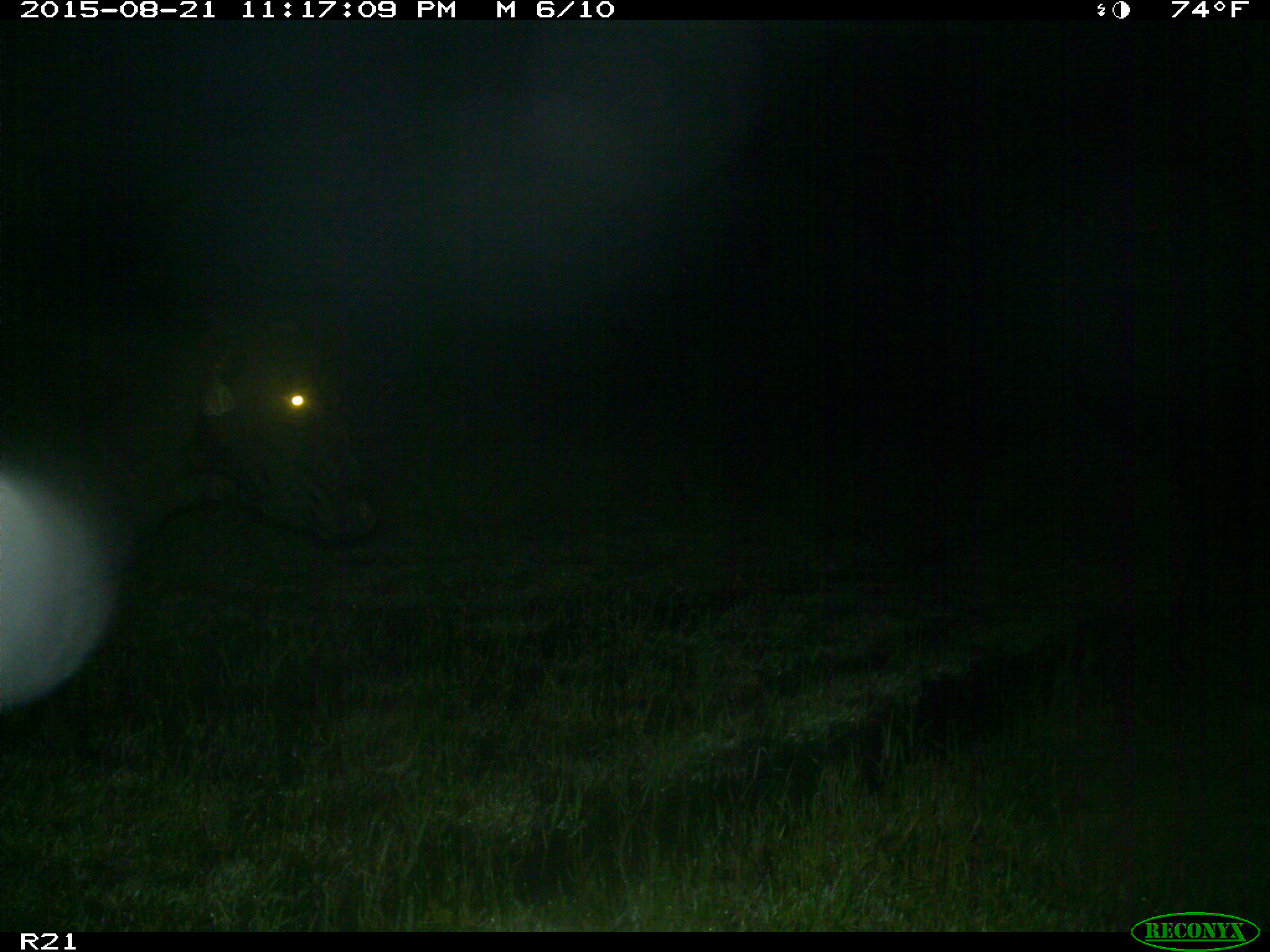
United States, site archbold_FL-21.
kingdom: Animalia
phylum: Chordata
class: Mammalia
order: Artiodactyla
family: Bovidae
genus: Bos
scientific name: Bos taurus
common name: domestic cow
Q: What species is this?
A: Bos taurus (domestic cow).